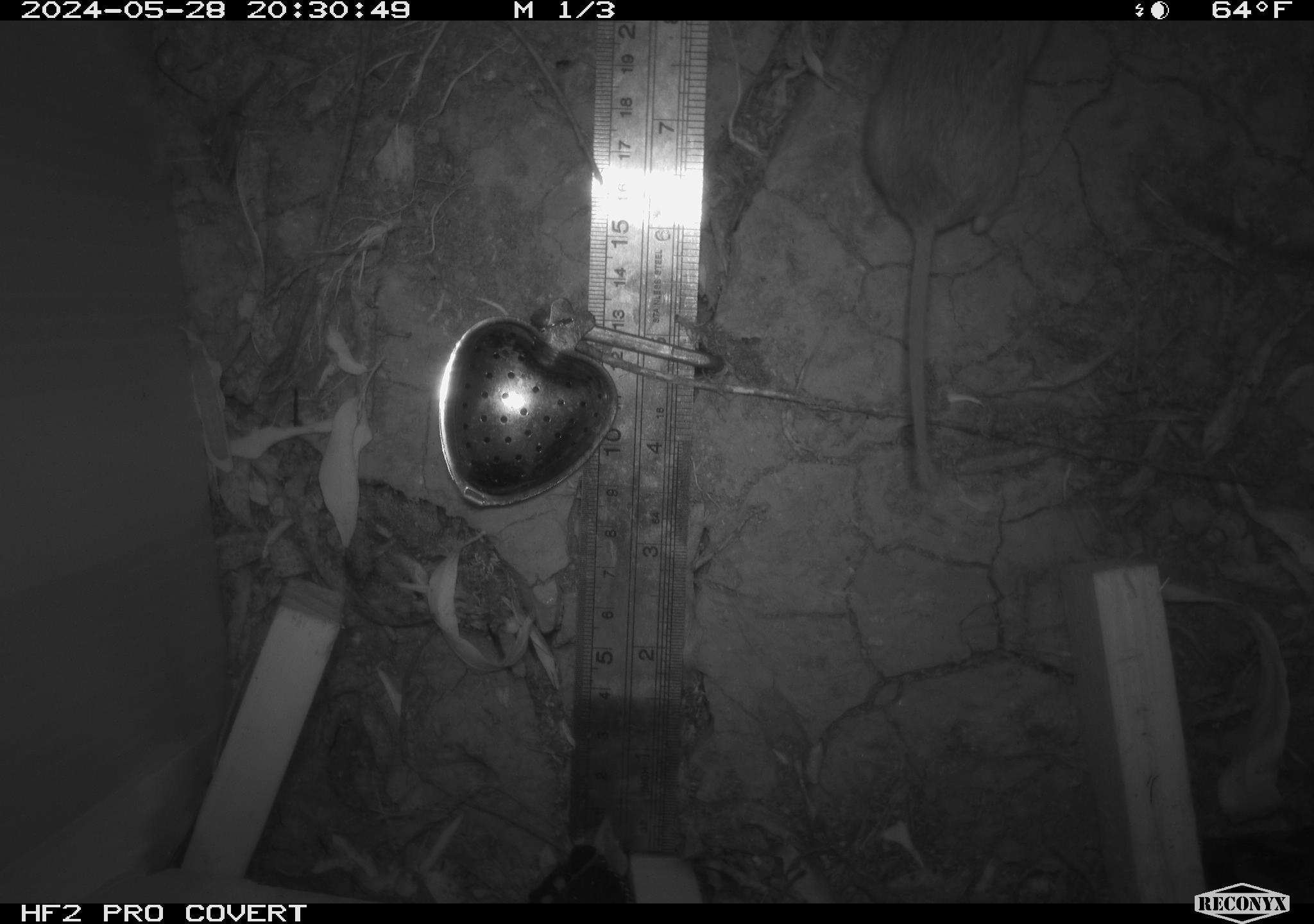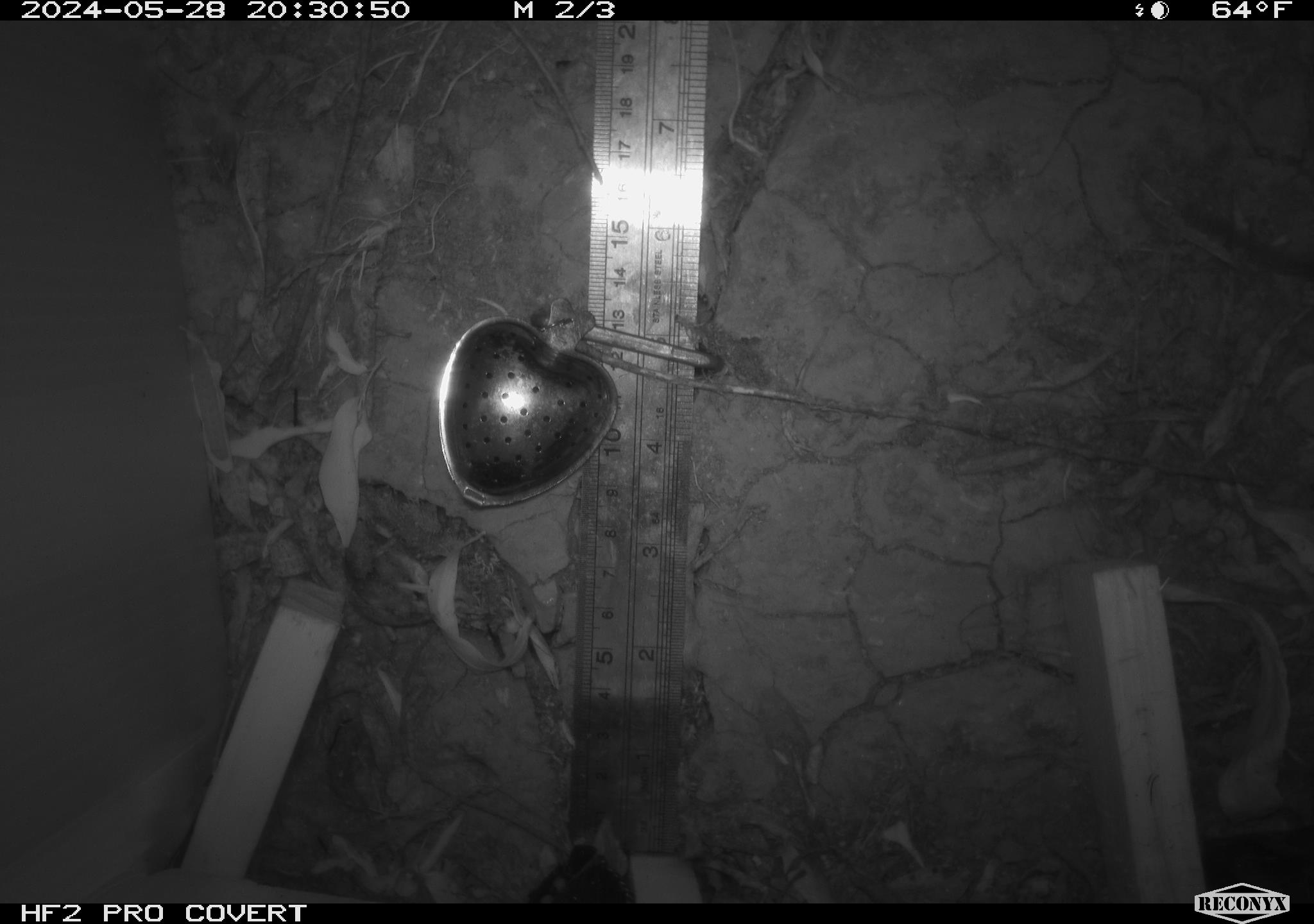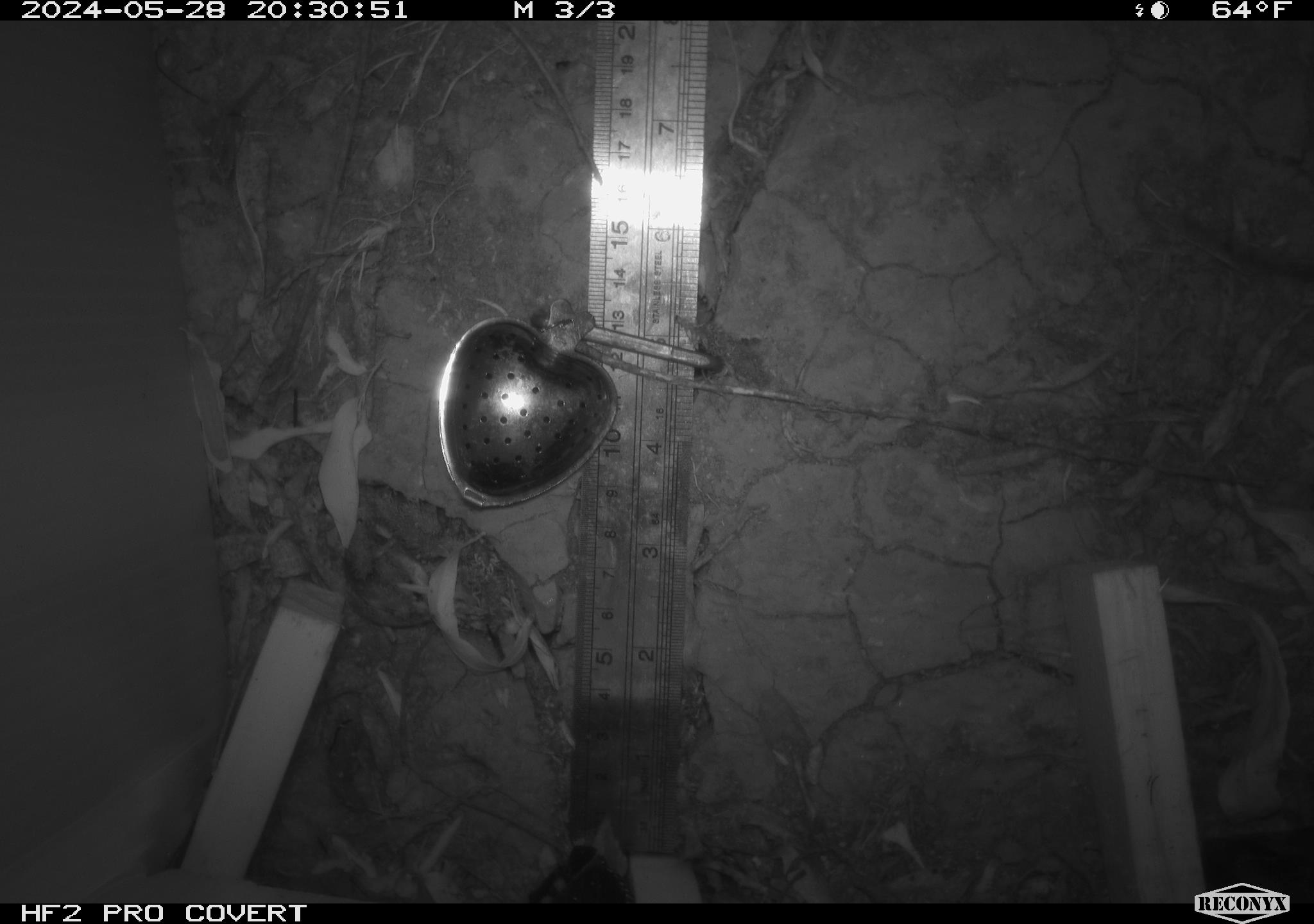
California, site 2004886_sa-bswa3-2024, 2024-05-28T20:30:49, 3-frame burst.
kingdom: Animalia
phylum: Chordata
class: Mammalia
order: Rodentia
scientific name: Rodentia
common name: mouse species